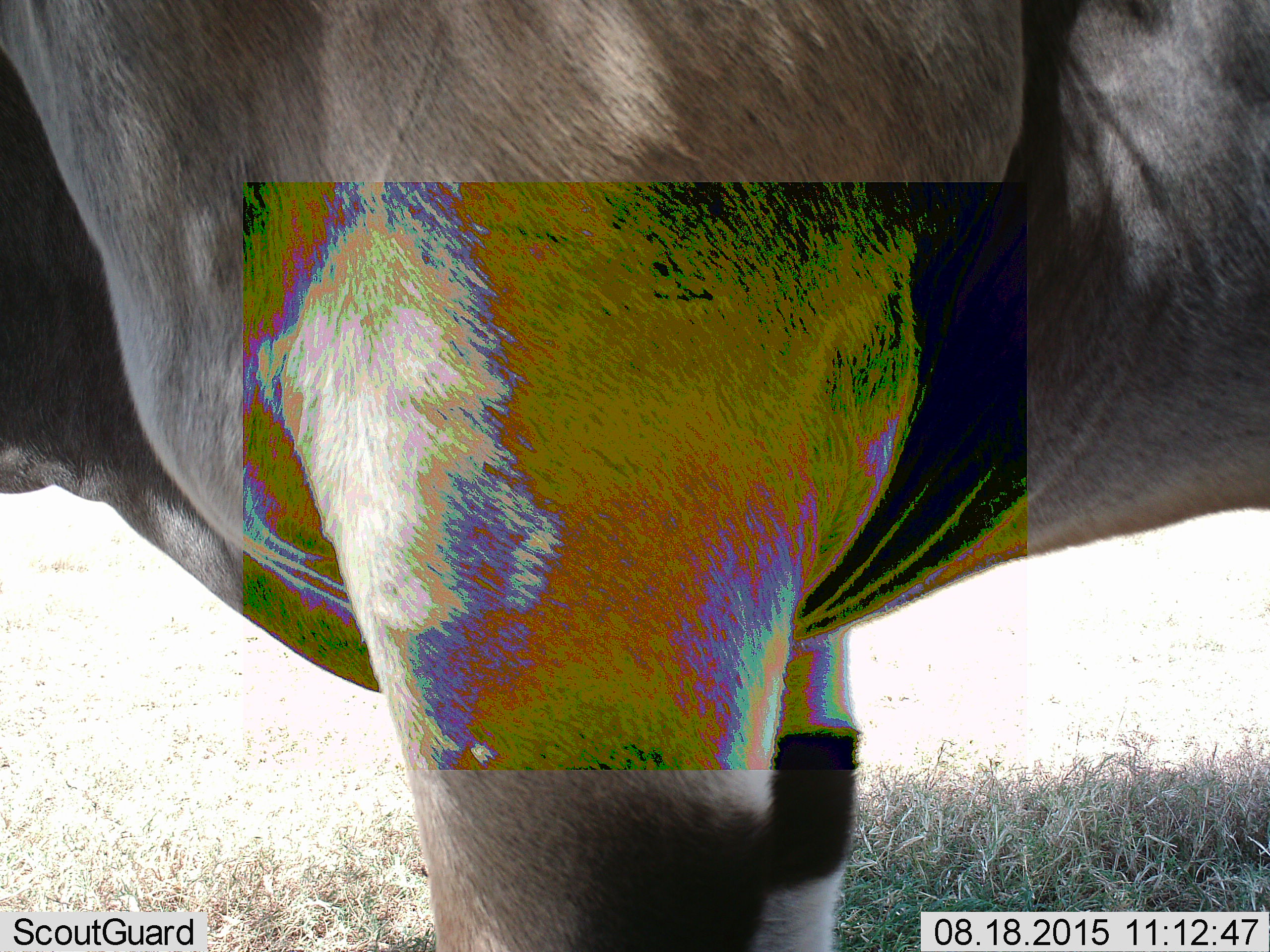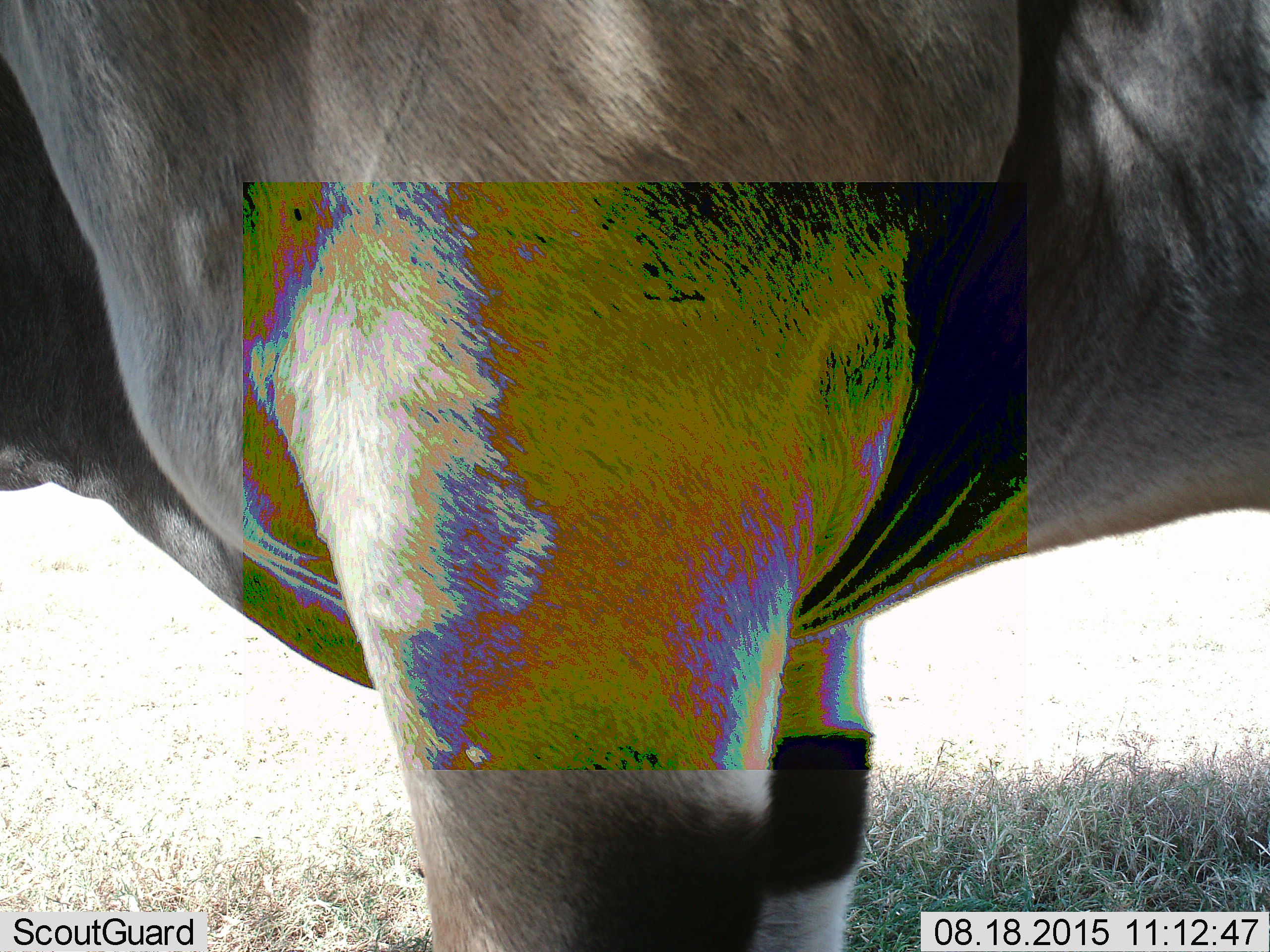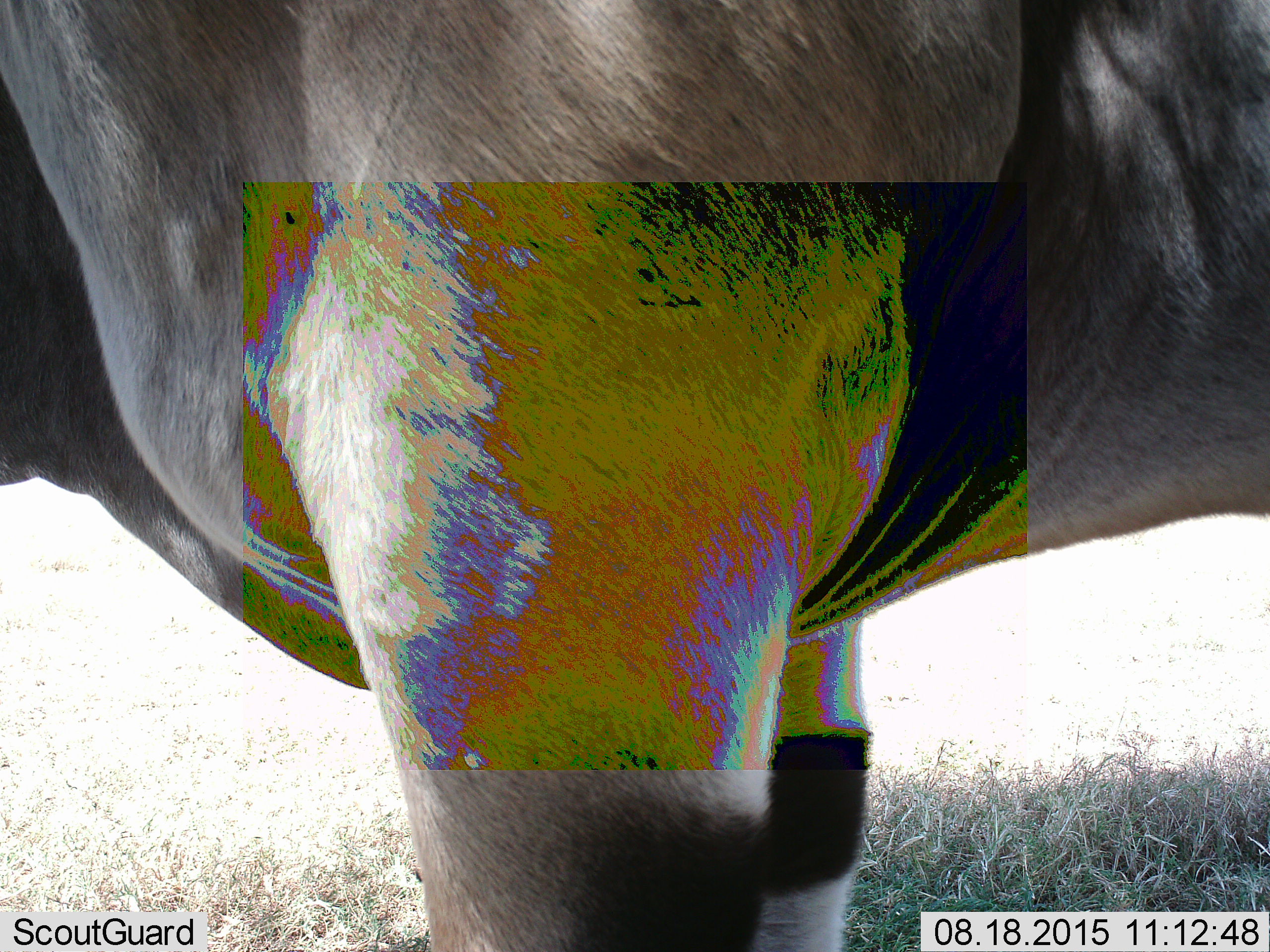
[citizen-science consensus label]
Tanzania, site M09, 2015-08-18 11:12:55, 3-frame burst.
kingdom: Animalia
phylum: Chordata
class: Mammalia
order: Artiodactyla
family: Bovidae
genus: Tragelaphus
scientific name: Tragelaphus oryx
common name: eland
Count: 1.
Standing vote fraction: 100%.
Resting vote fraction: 0%.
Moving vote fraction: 0%.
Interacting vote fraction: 0%.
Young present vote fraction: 0%.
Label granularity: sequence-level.